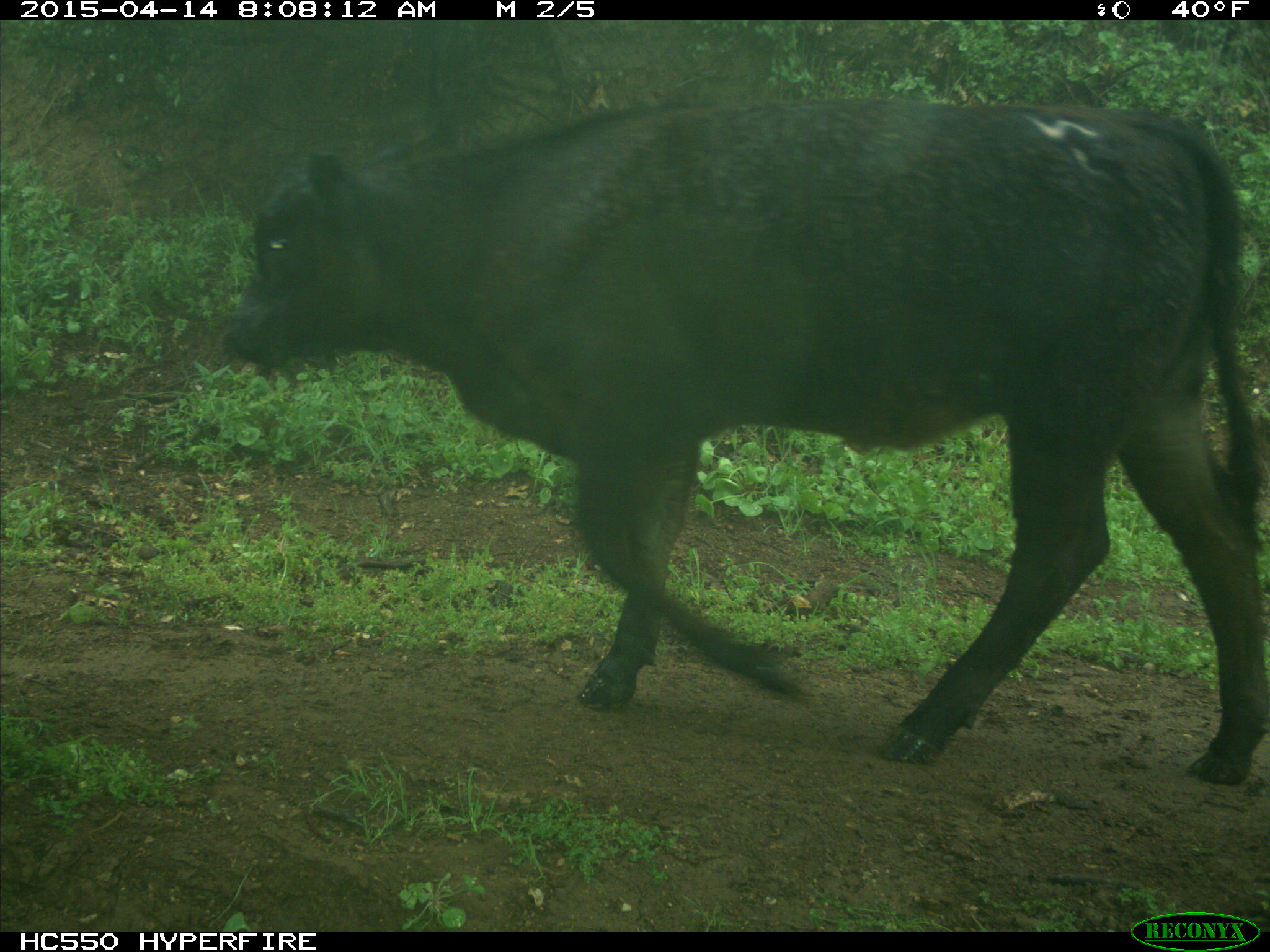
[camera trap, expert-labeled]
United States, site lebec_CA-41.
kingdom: Animalia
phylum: Chordata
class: Mammalia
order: Artiodactyla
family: Bovidae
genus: Bos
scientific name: Bos taurus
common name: domestic cow